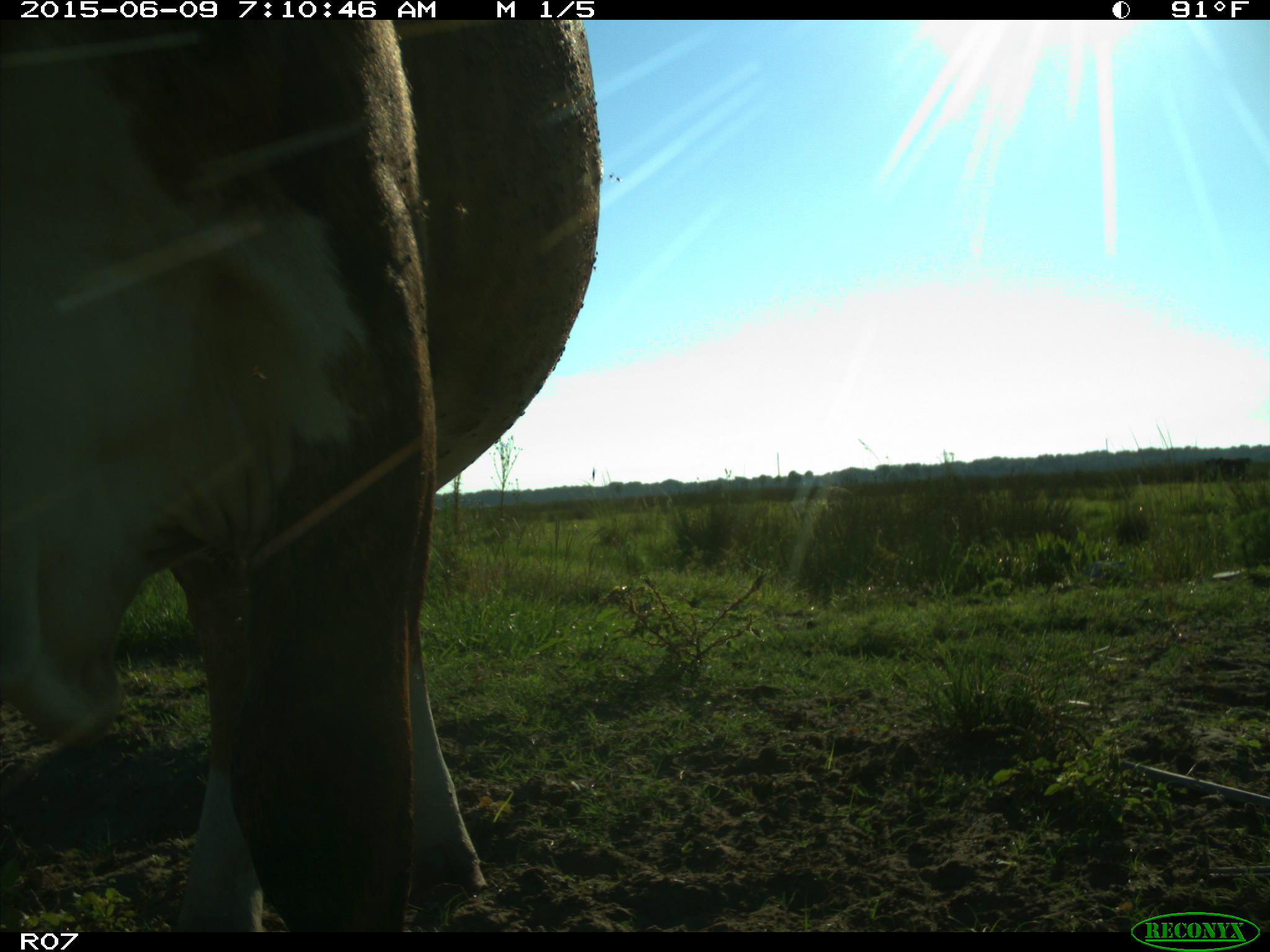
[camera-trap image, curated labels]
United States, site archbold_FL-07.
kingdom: Animalia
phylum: Chordata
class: Mammalia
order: Artiodactyla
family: Bovidae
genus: Bos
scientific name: Bos taurus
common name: domestic cow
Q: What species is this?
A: Bos taurus (domestic cow).